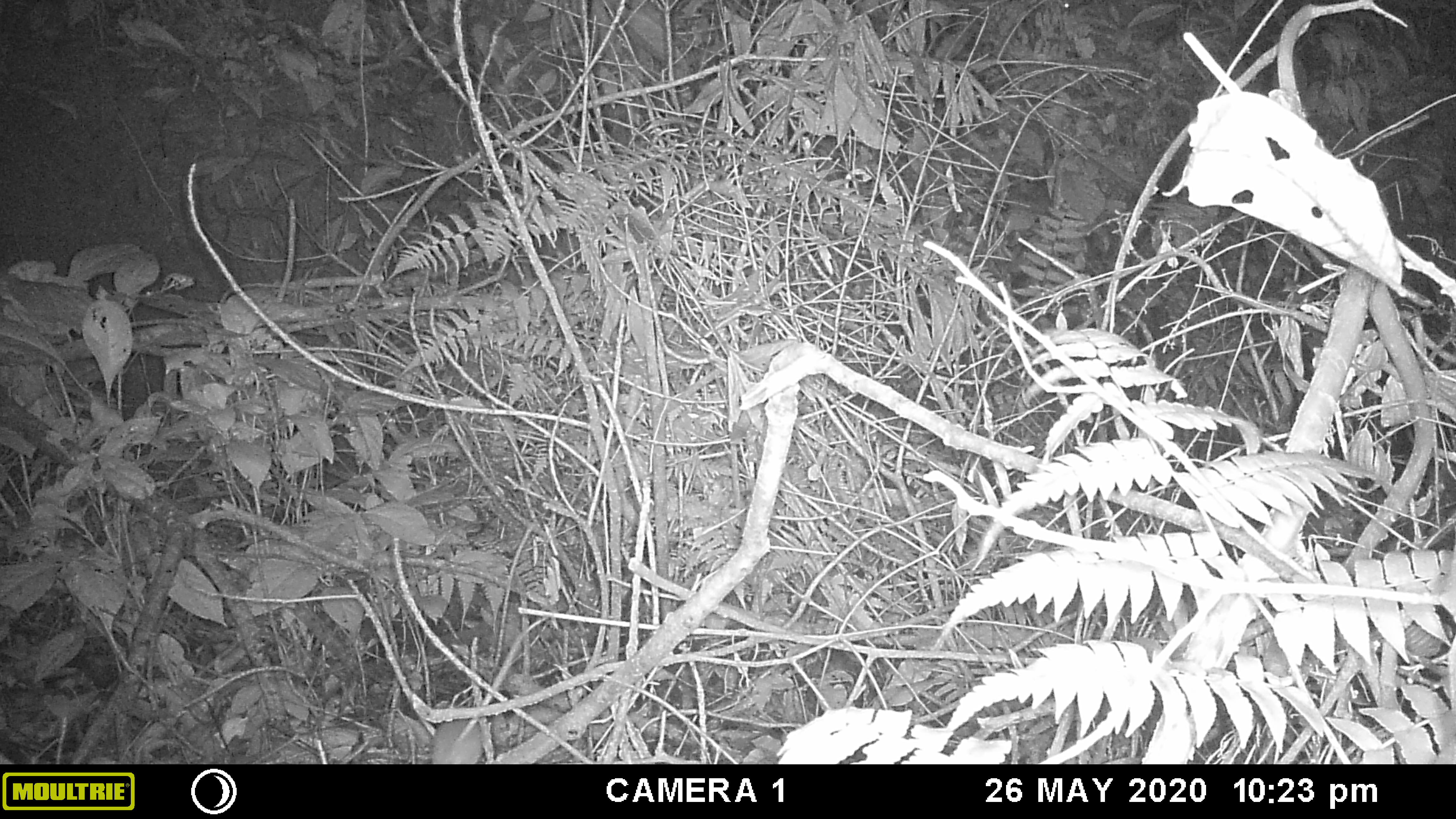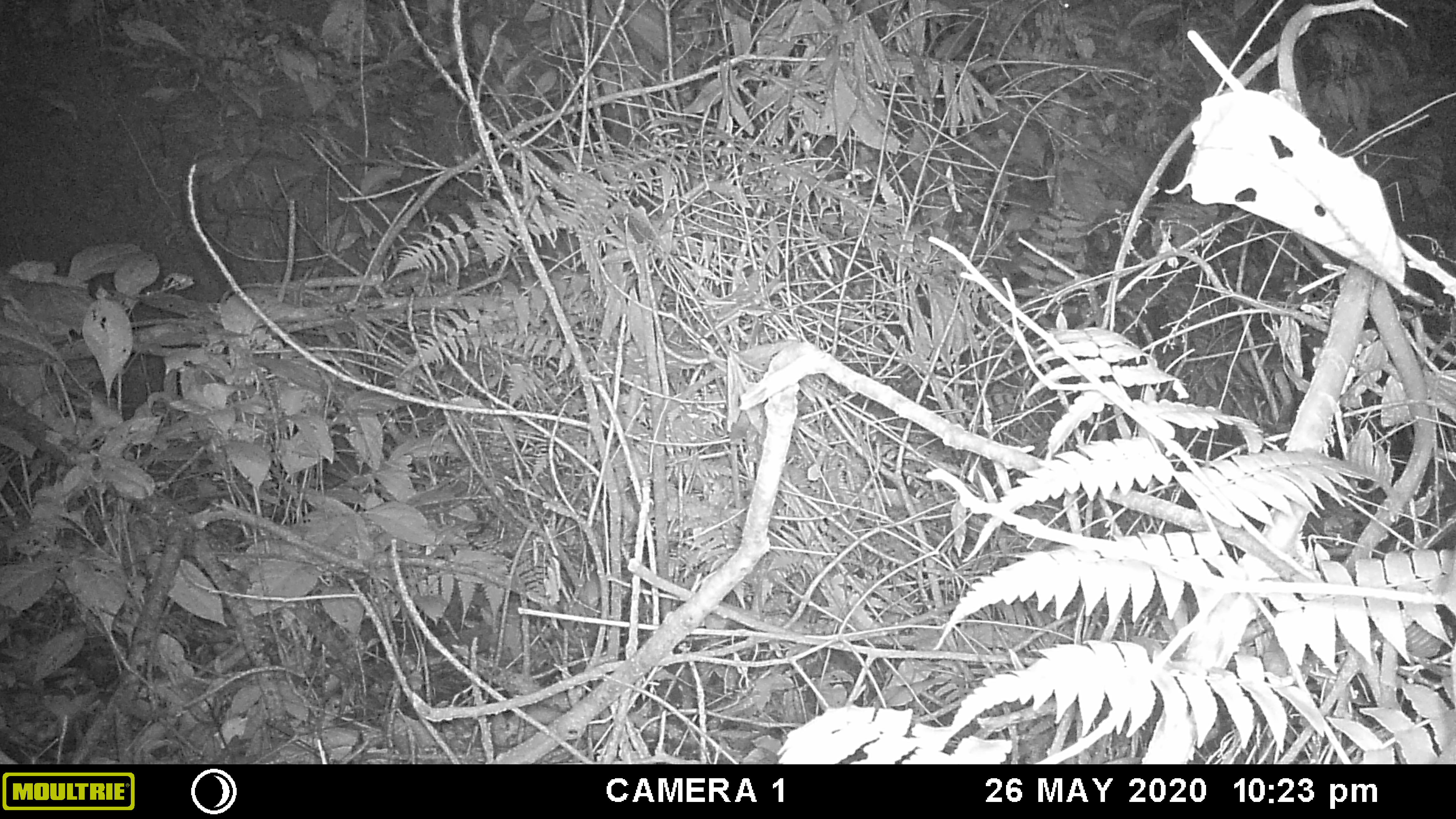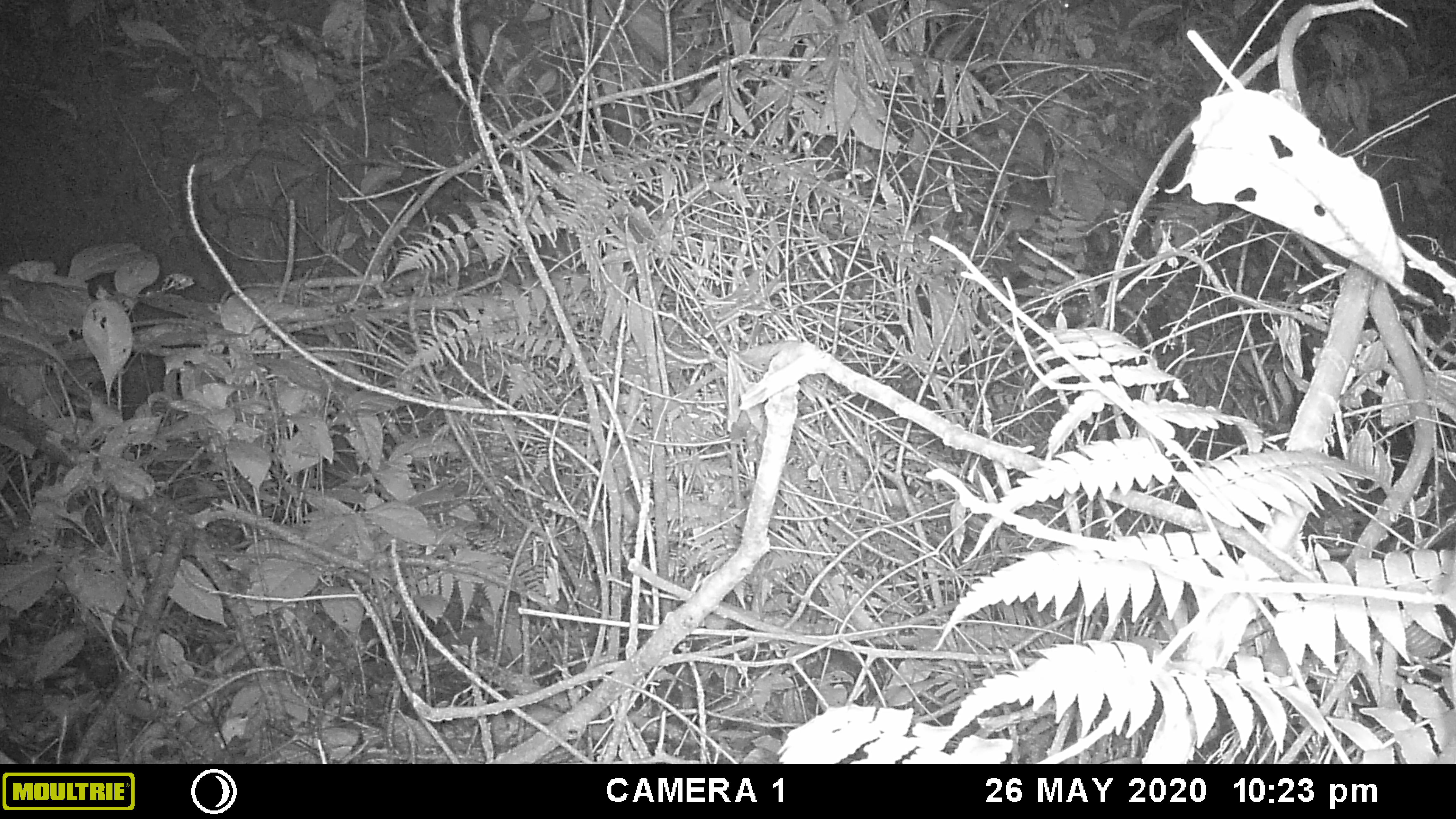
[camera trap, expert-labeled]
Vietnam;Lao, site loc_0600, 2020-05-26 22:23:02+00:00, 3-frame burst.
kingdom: Animalia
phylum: Chordata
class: Mammalia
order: Rodentia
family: Muridae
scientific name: Muridae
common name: old-world mice and rats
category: unidentified murid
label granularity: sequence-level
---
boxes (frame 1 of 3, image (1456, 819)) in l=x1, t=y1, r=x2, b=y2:
unidentified murid: l=428, t=719, r=484, b=764